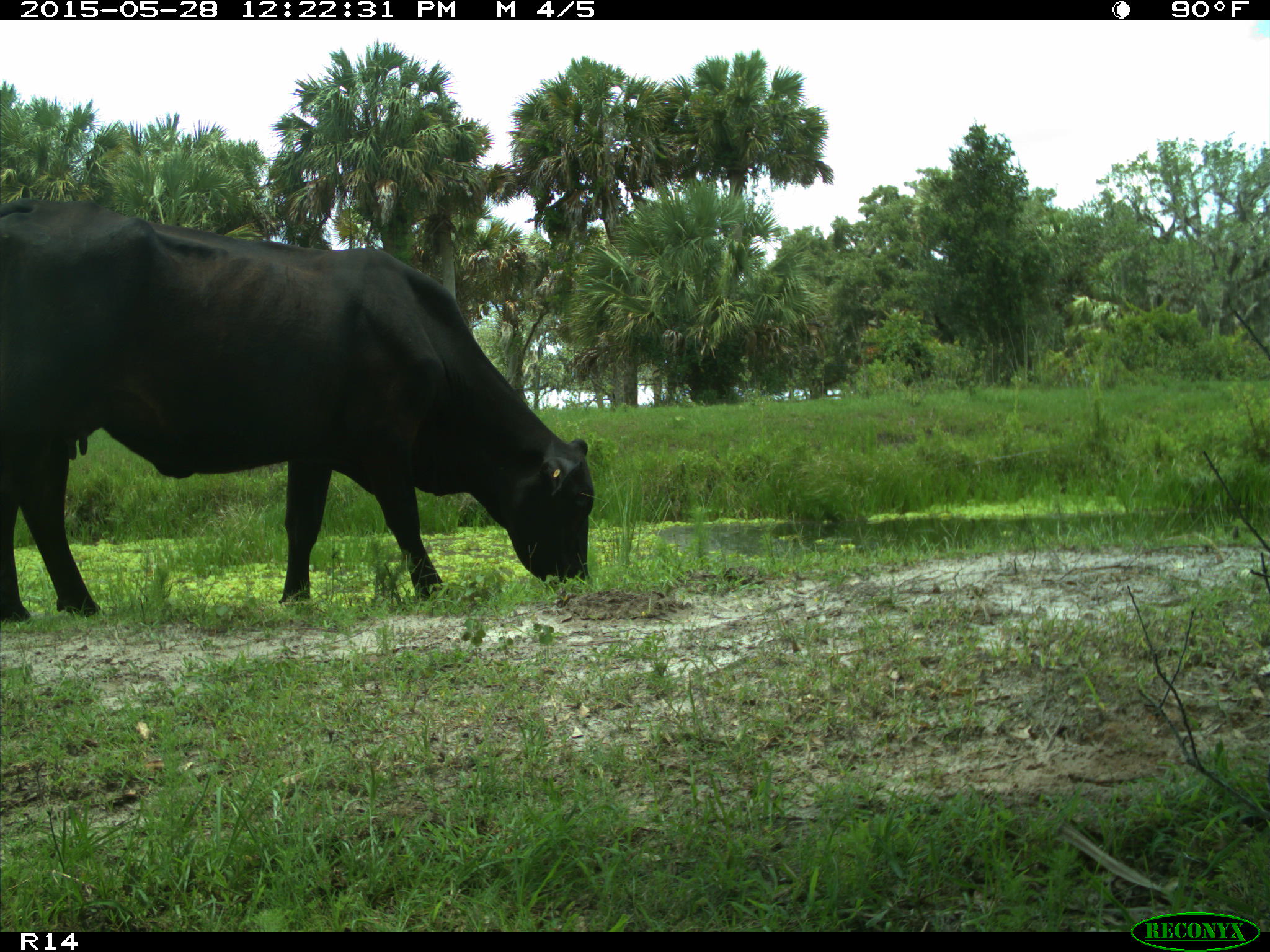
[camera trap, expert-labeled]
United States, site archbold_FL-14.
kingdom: Animalia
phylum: Chordata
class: Mammalia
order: Artiodactyla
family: Bovidae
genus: Bos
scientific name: Bos taurus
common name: domestic cow